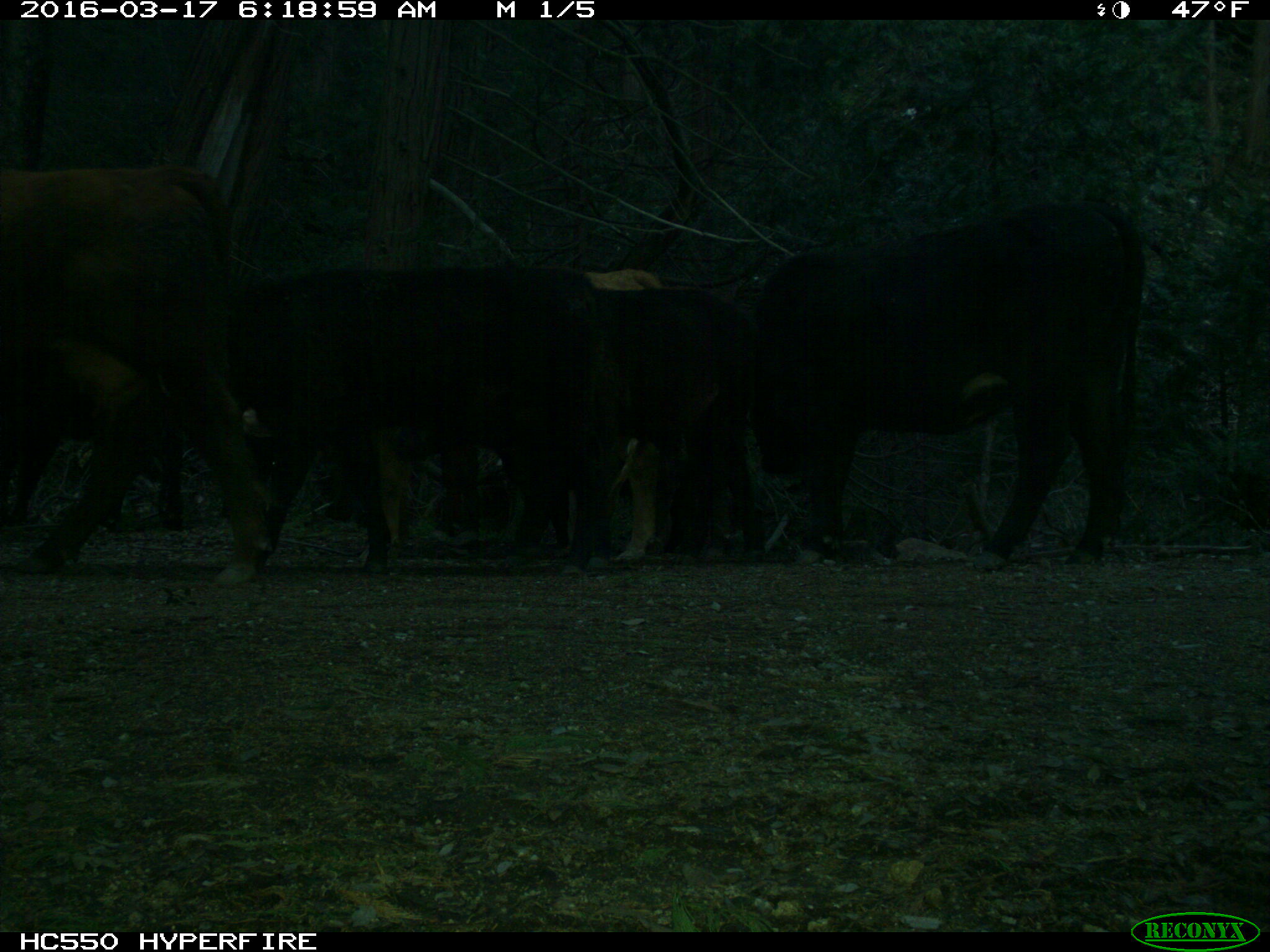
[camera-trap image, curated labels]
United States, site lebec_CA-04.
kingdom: Animalia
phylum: Chordata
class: Mammalia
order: Artiodactyla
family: Bovidae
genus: Bos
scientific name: Bos taurus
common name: domestic cow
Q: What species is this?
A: Bos taurus (domestic cow).